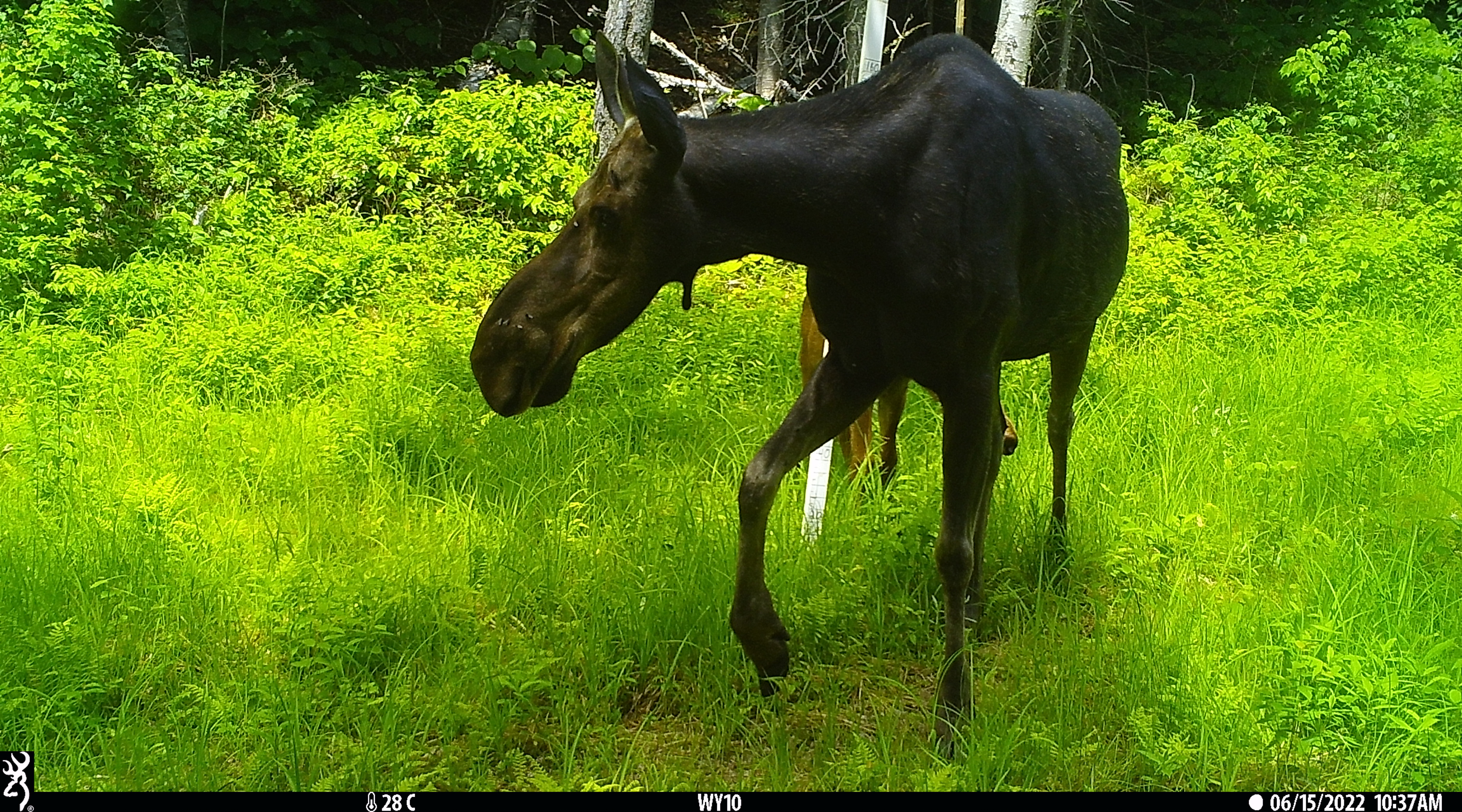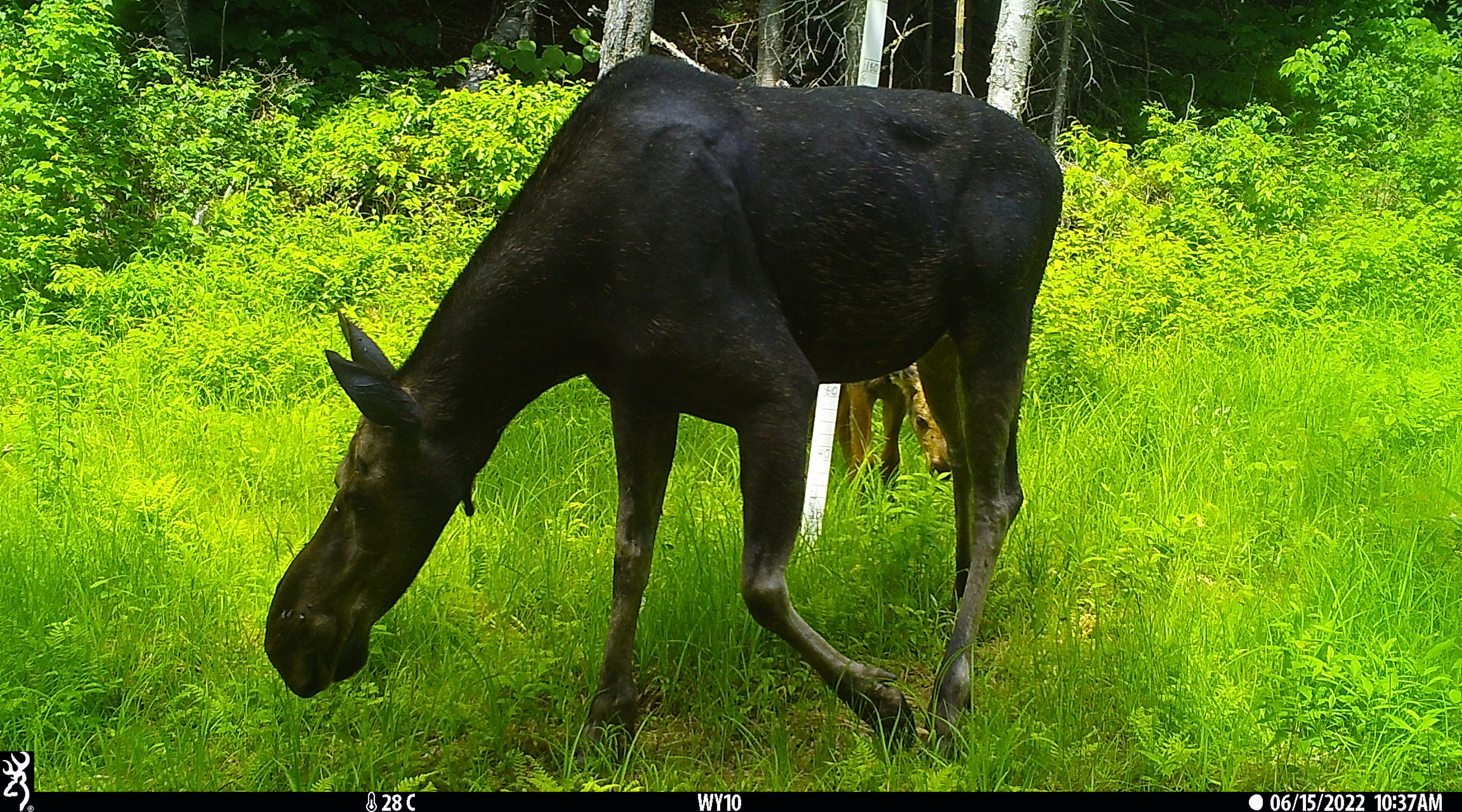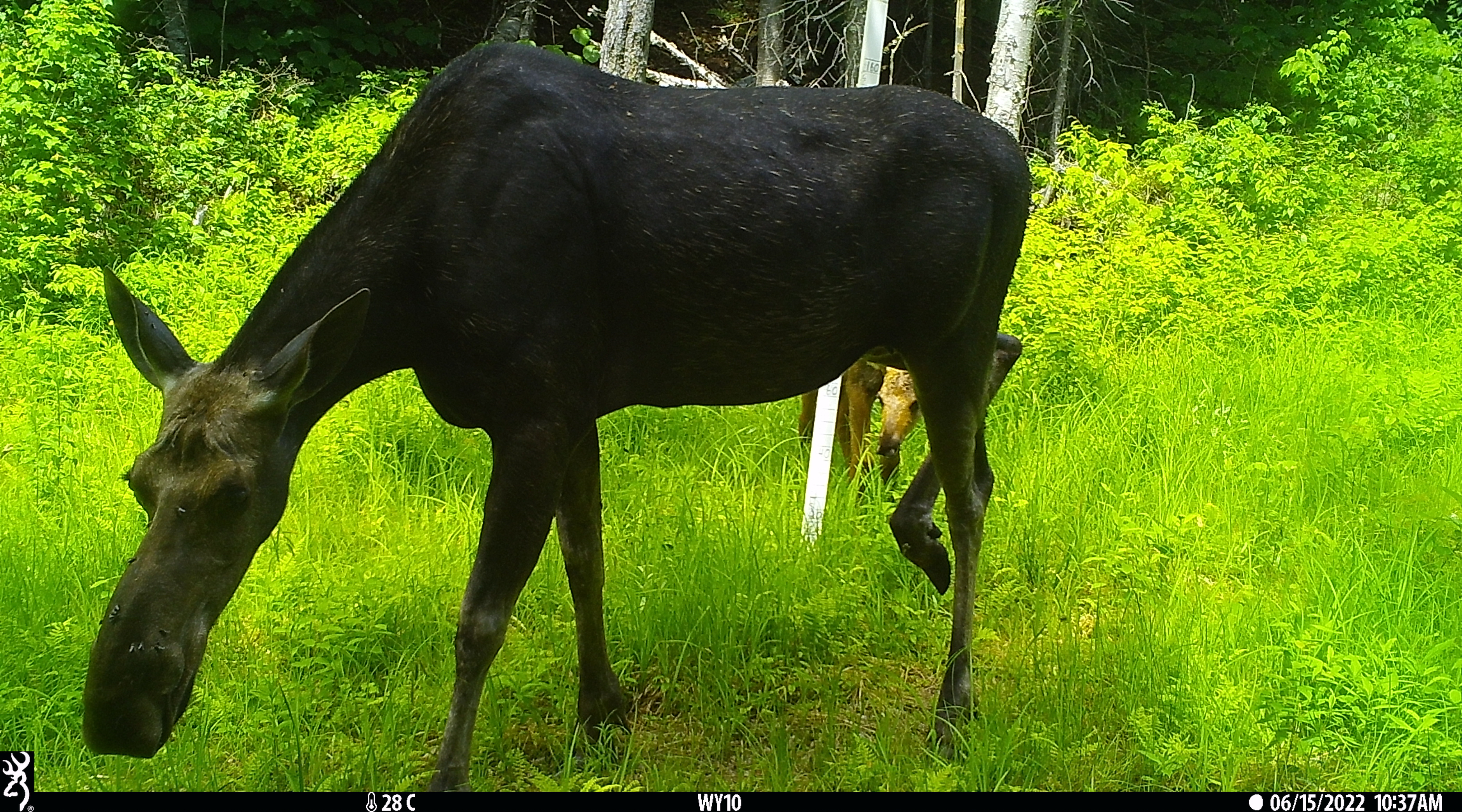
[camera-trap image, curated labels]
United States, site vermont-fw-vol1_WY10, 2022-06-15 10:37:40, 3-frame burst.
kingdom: Animalia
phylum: Chordata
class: Mammalia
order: Artiodactyla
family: Cervidae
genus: Alces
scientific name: Alces alces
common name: moose